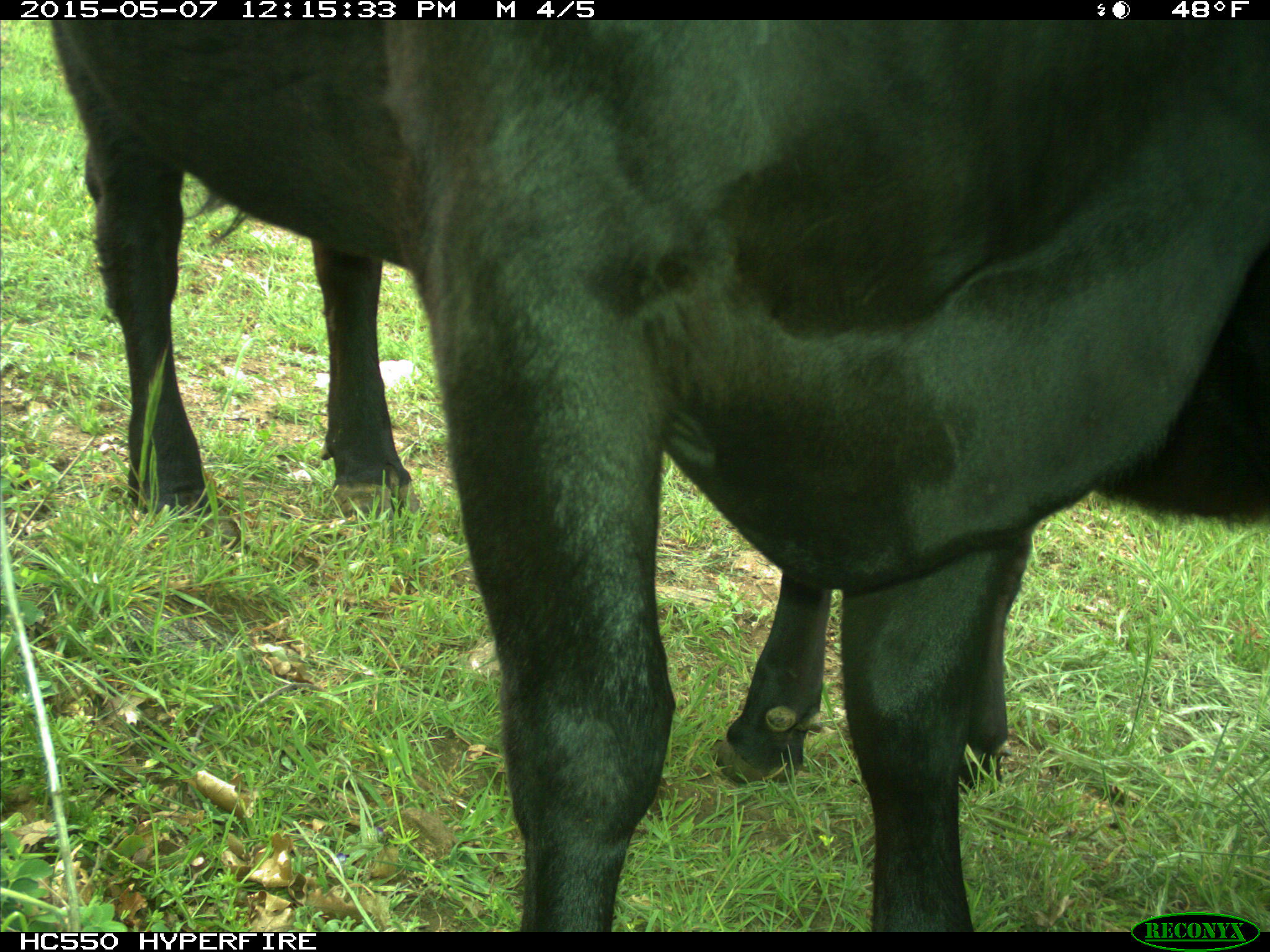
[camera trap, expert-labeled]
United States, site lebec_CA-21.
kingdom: Animalia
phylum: Chordata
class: Mammalia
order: Artiodactyla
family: Bovidae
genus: Bos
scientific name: Bos taurus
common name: domestic cow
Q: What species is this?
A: Bos taurus (domestic cow).